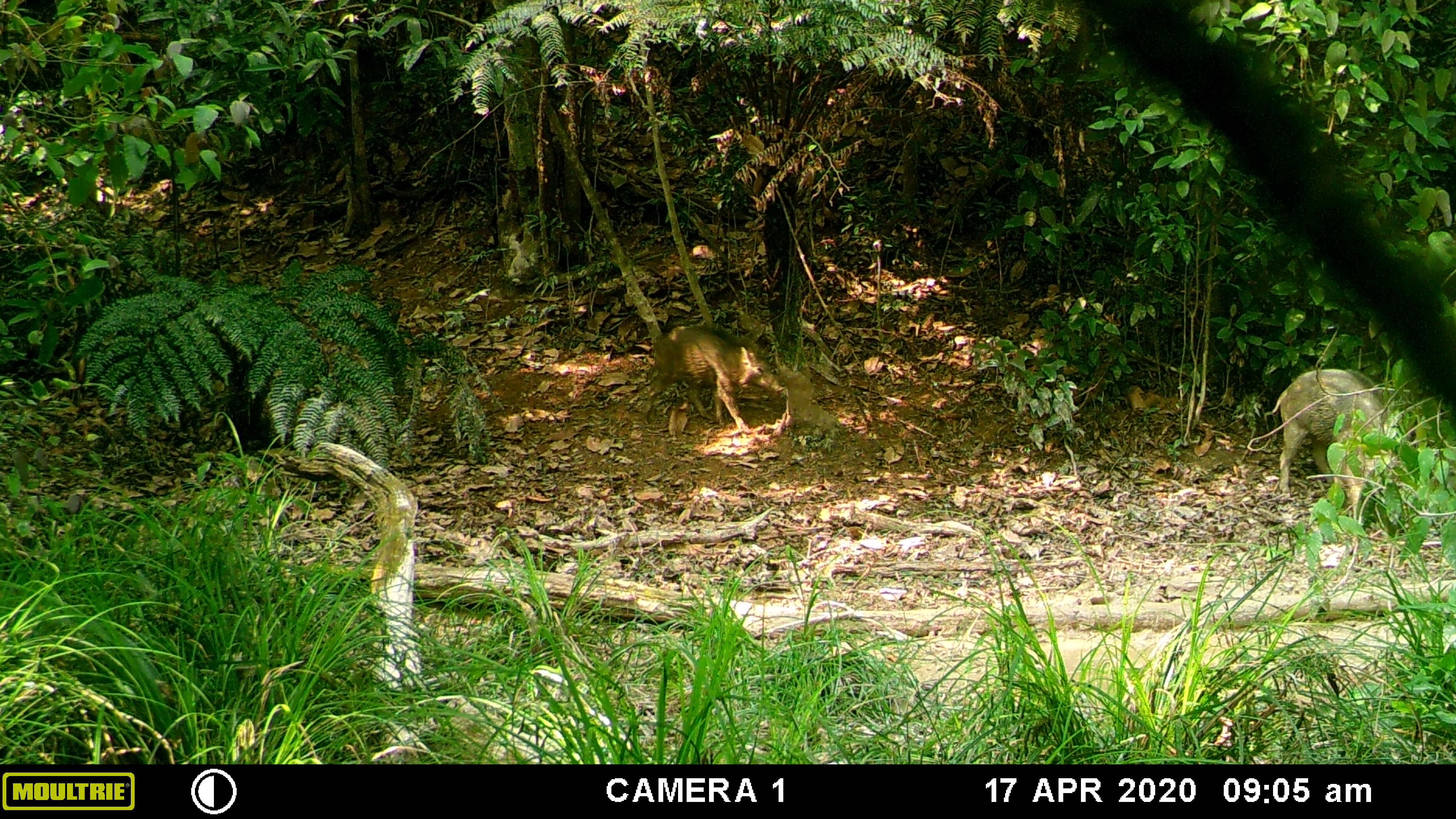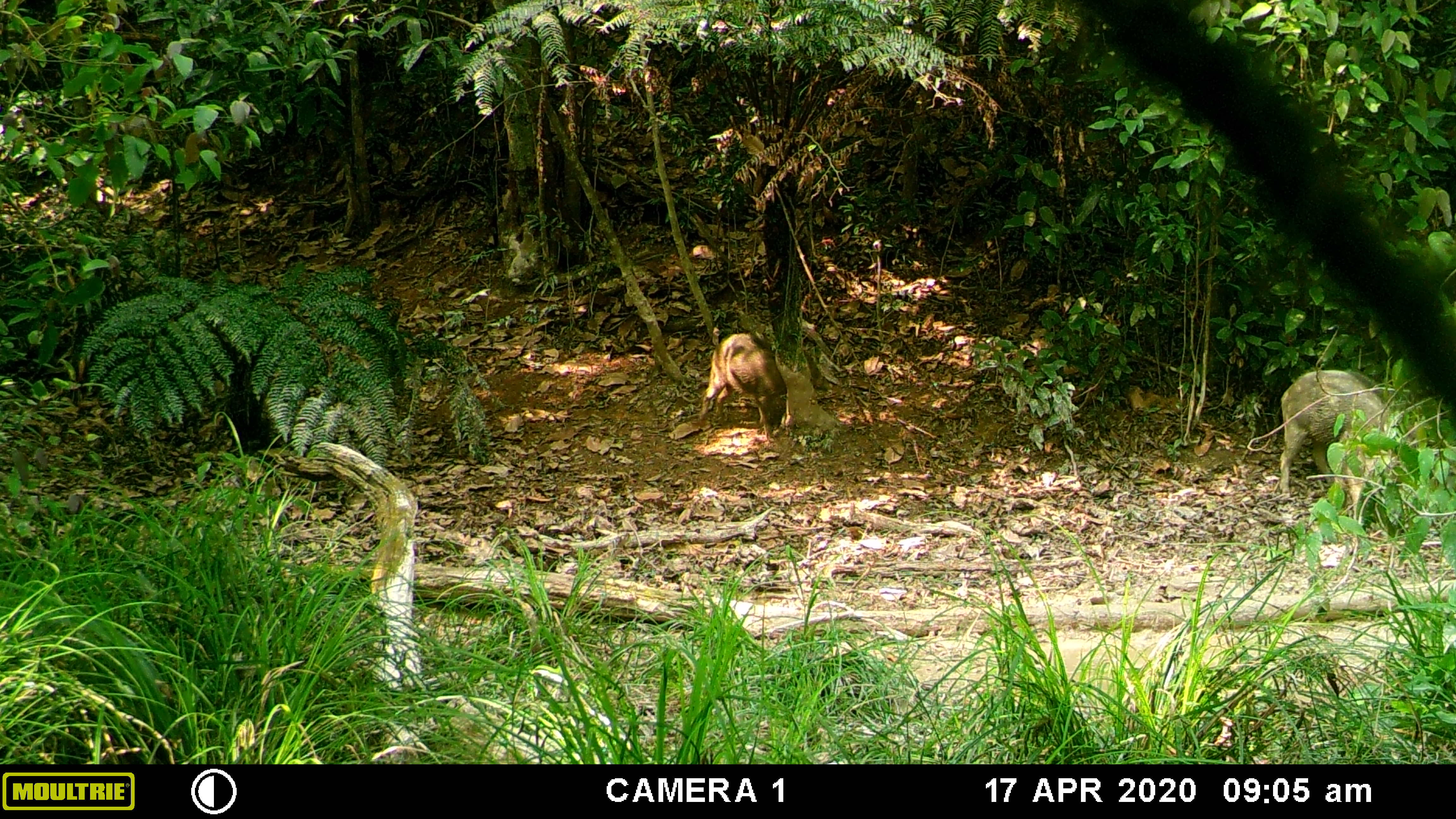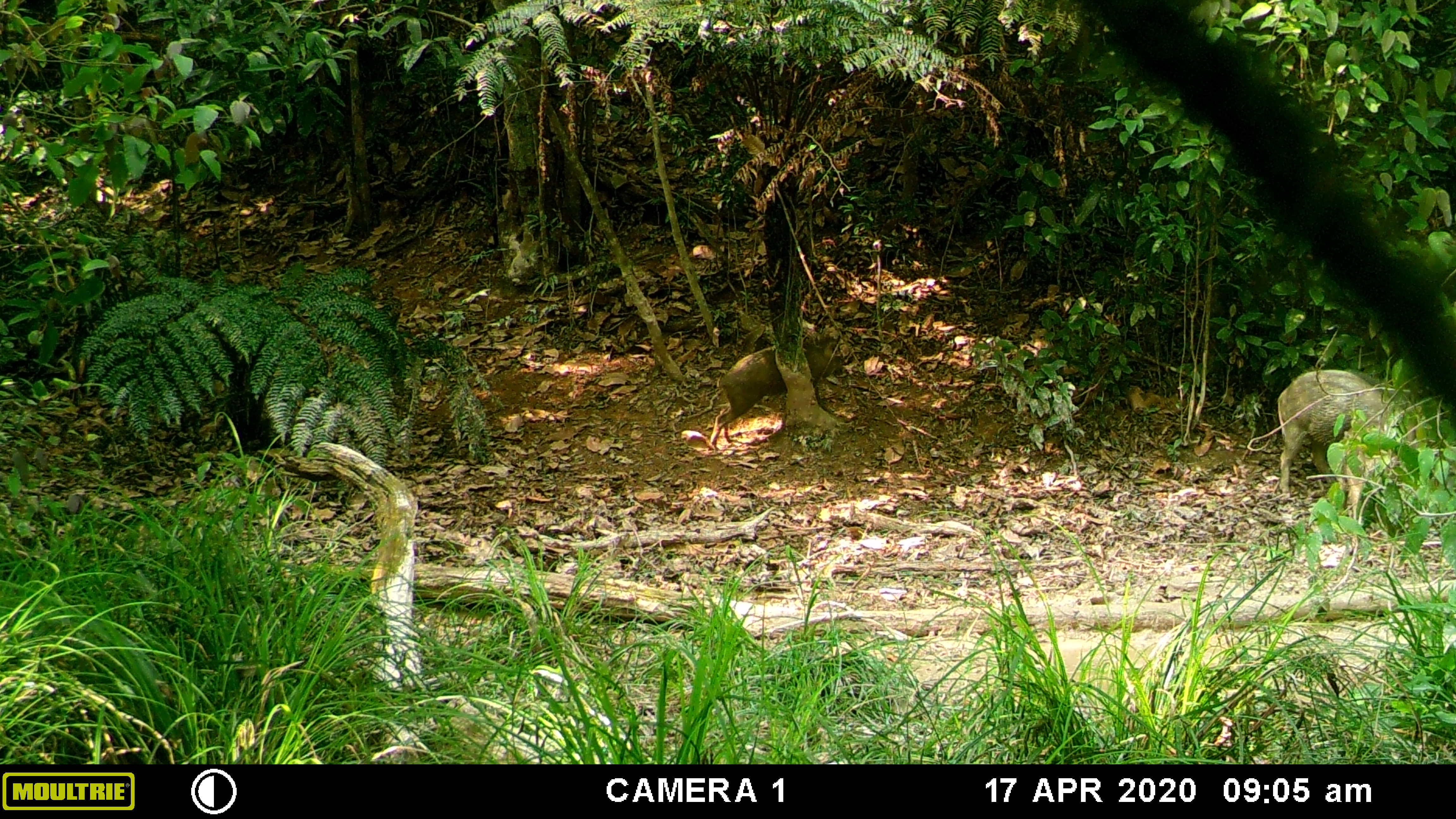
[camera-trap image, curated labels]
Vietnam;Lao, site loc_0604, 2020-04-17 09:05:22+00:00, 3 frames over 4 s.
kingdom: Animalia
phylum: Chordata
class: Mammalia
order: Artiodactyla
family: Suidae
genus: Sus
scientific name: Sus scrofa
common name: eurasian wild pig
Eurasian wild pig (Sus scrofa). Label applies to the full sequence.